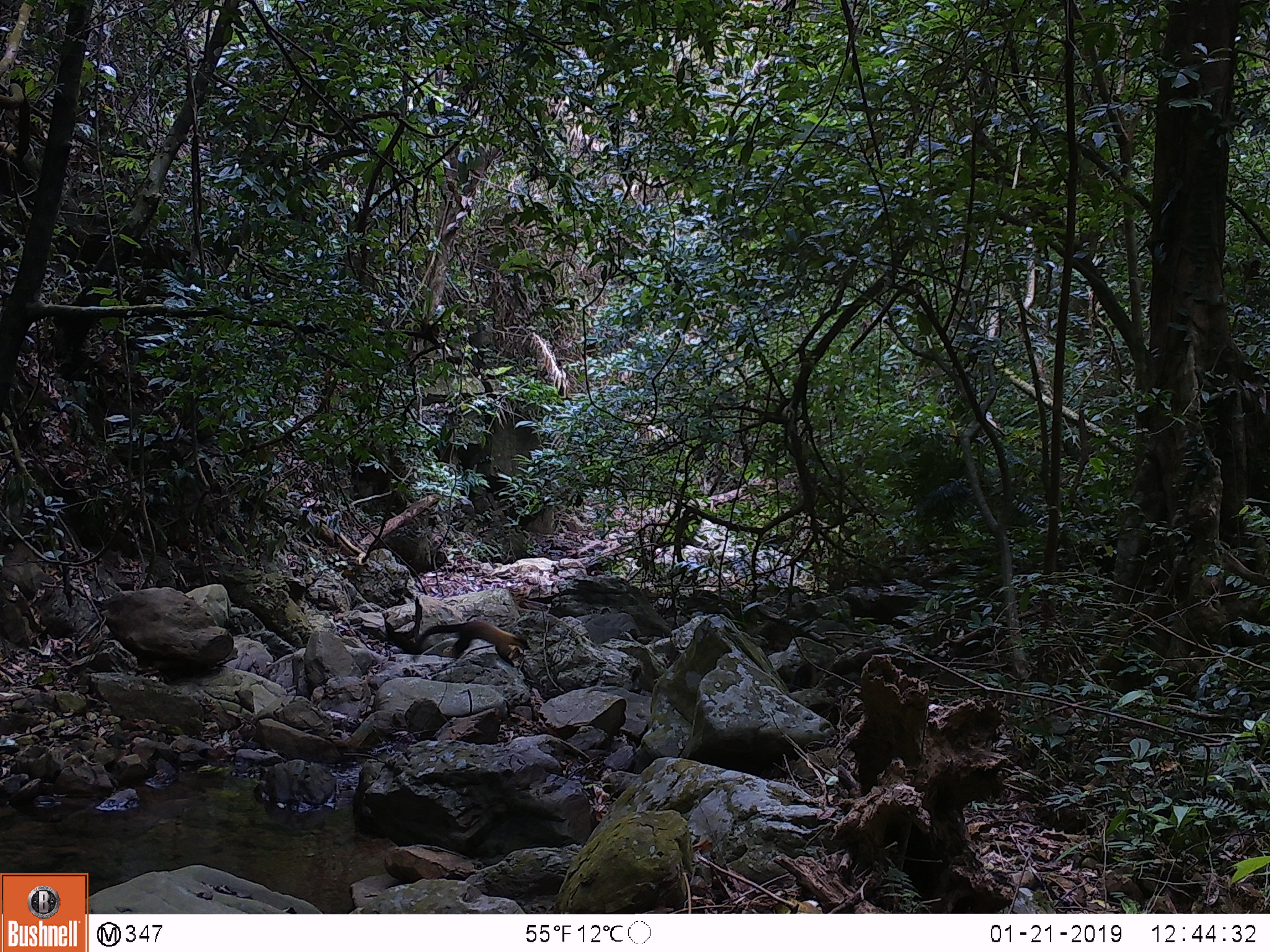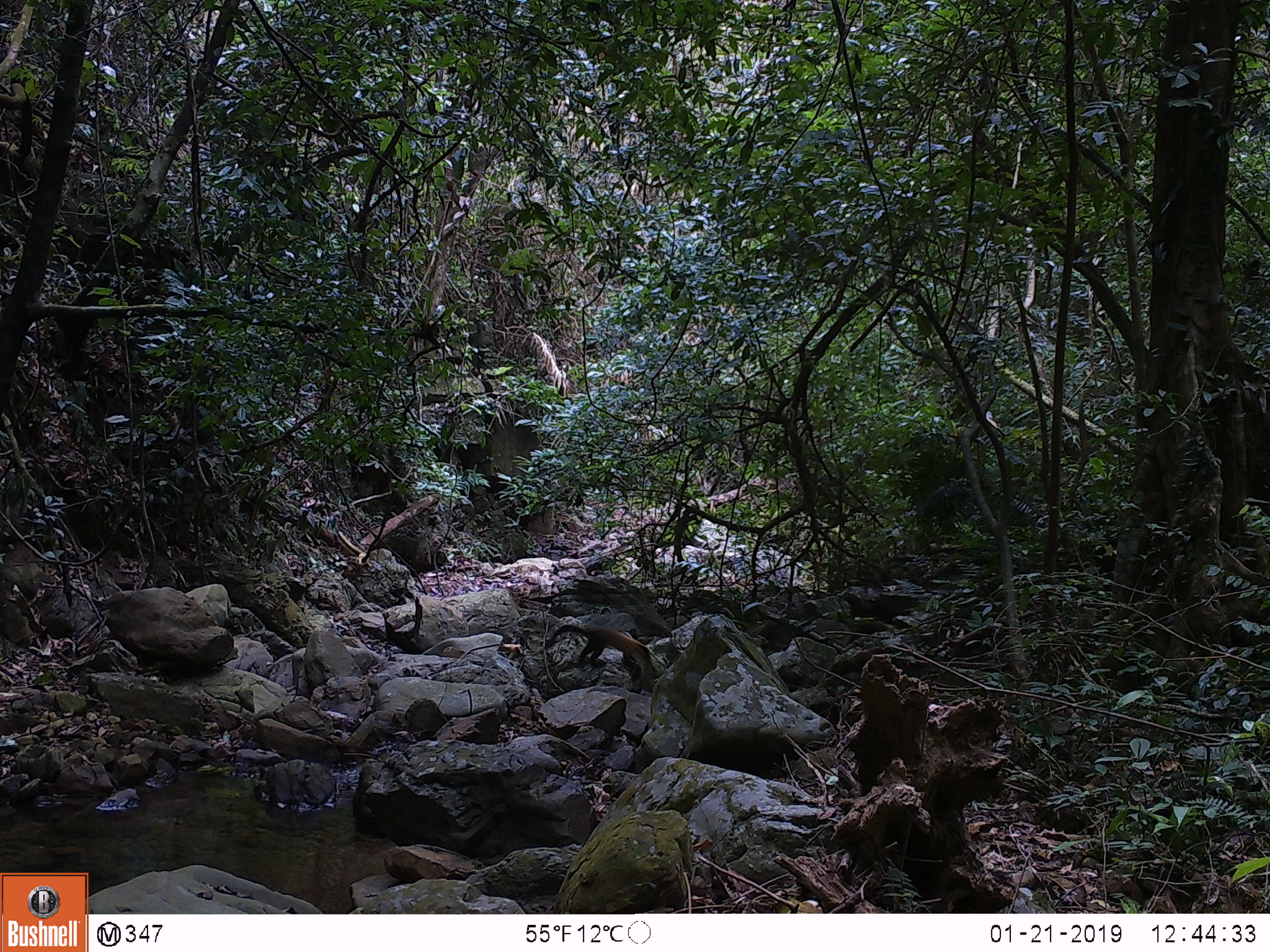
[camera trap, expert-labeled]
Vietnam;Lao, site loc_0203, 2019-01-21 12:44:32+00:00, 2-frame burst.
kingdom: Animalia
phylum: Chordata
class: Mammalia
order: Carnivora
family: Mustelidae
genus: Martes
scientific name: Martes flavigula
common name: yellow-throated marten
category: yellow throated marten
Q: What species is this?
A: Yellow throated marten (yellow-throated marten) (Martes flavigula).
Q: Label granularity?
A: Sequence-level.